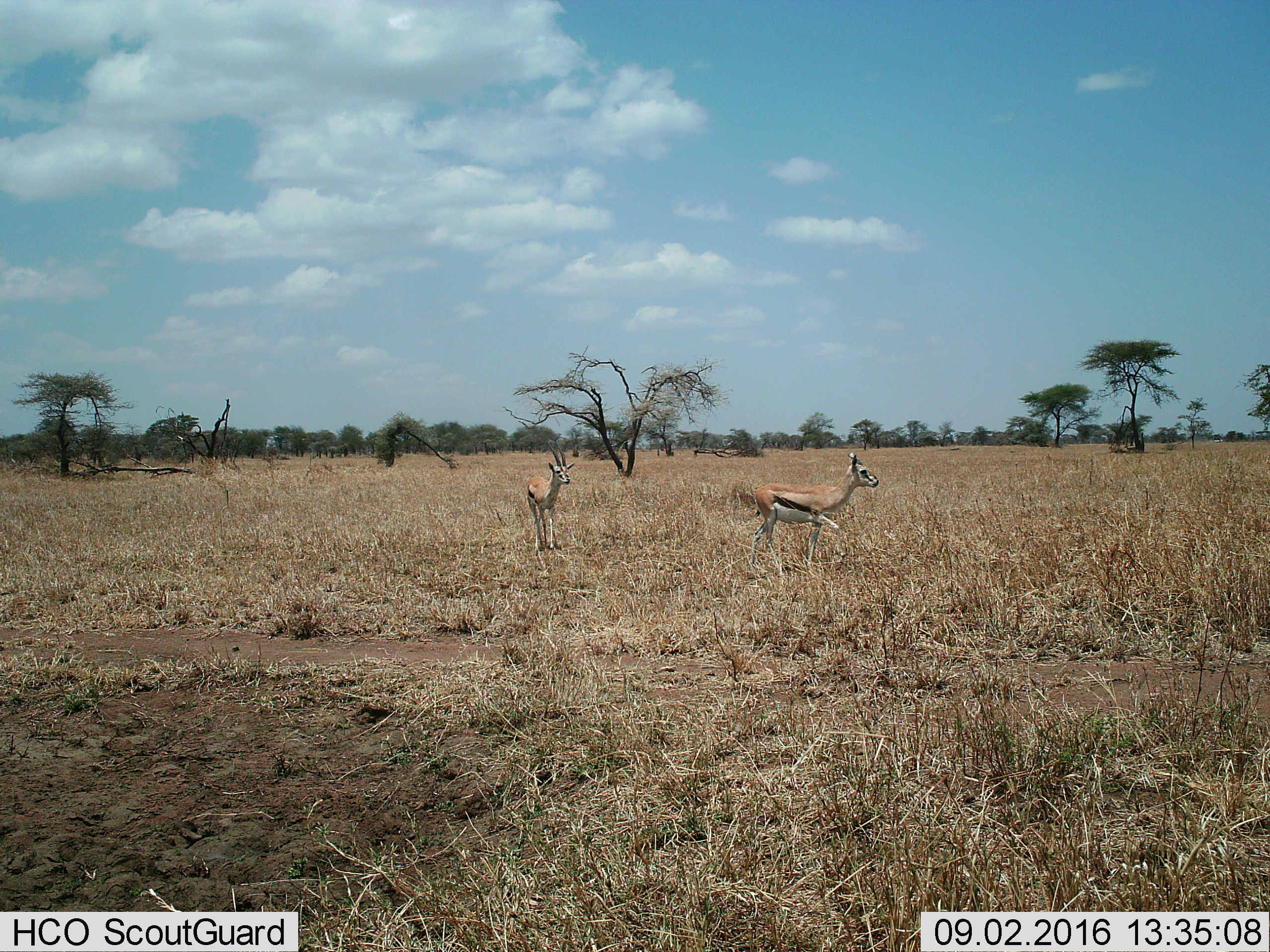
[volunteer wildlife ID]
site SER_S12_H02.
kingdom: Animalia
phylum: Chordata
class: Mammalia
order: Artiodactyla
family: Bovidae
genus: Eudorcas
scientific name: Eudorcas thomsonii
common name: thomson's gazelle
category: gazellethomsons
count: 2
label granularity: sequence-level